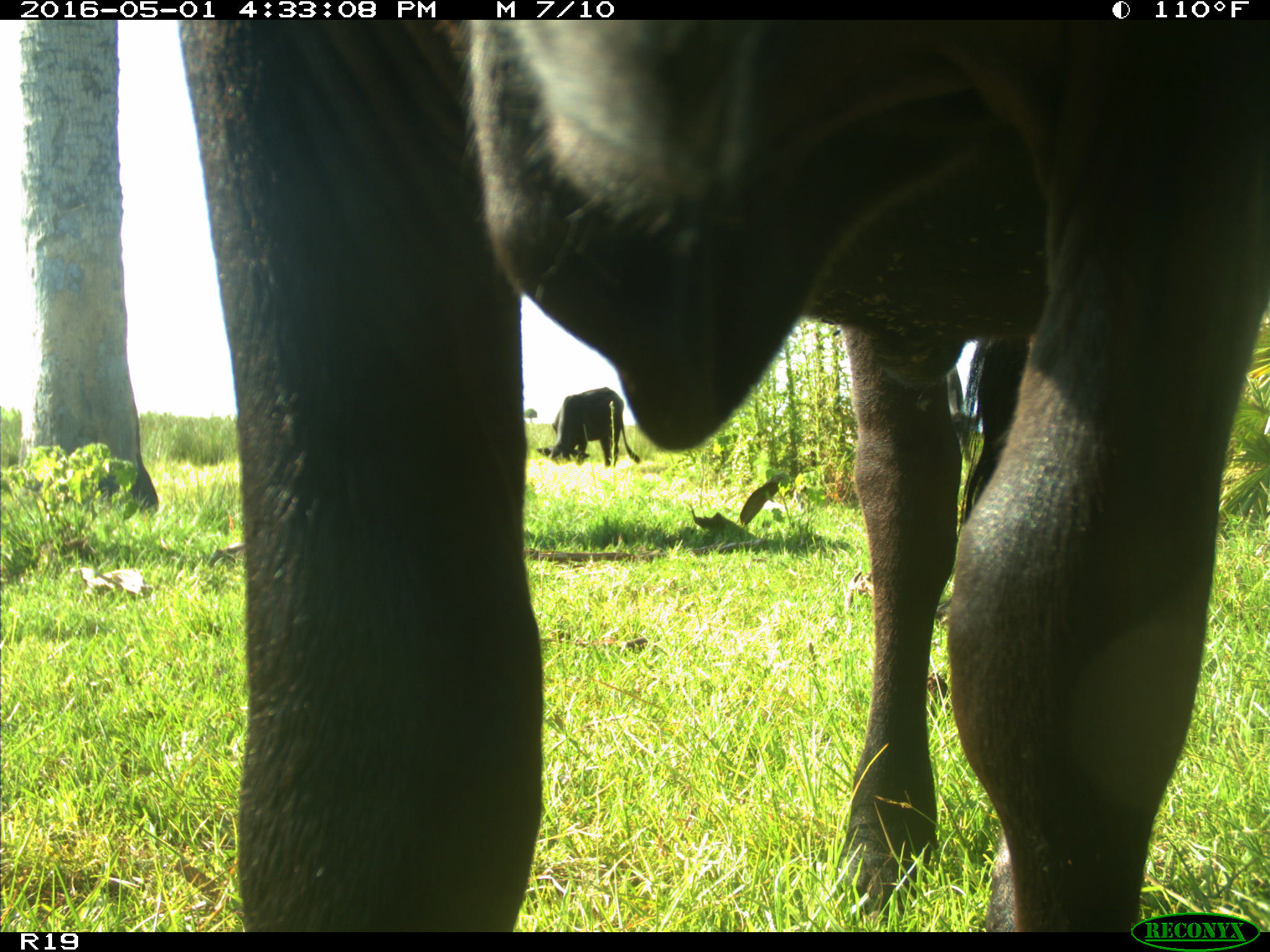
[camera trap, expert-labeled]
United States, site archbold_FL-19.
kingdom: Animalia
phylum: Chordata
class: Mammalia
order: Artiodactyla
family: Bovidae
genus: Bos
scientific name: Bos taurus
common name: domestic cow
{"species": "Bos taurus (domestic cow)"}